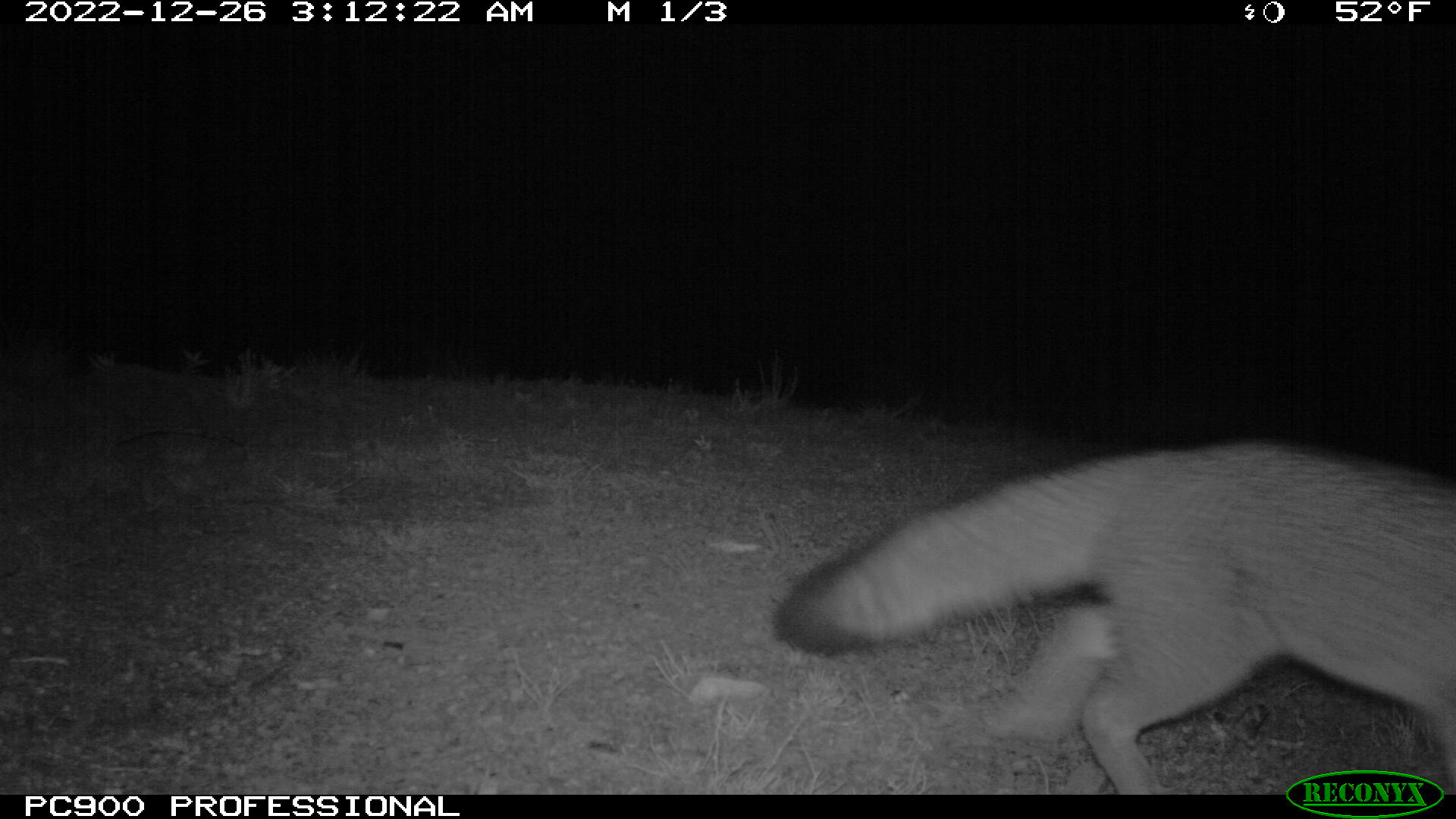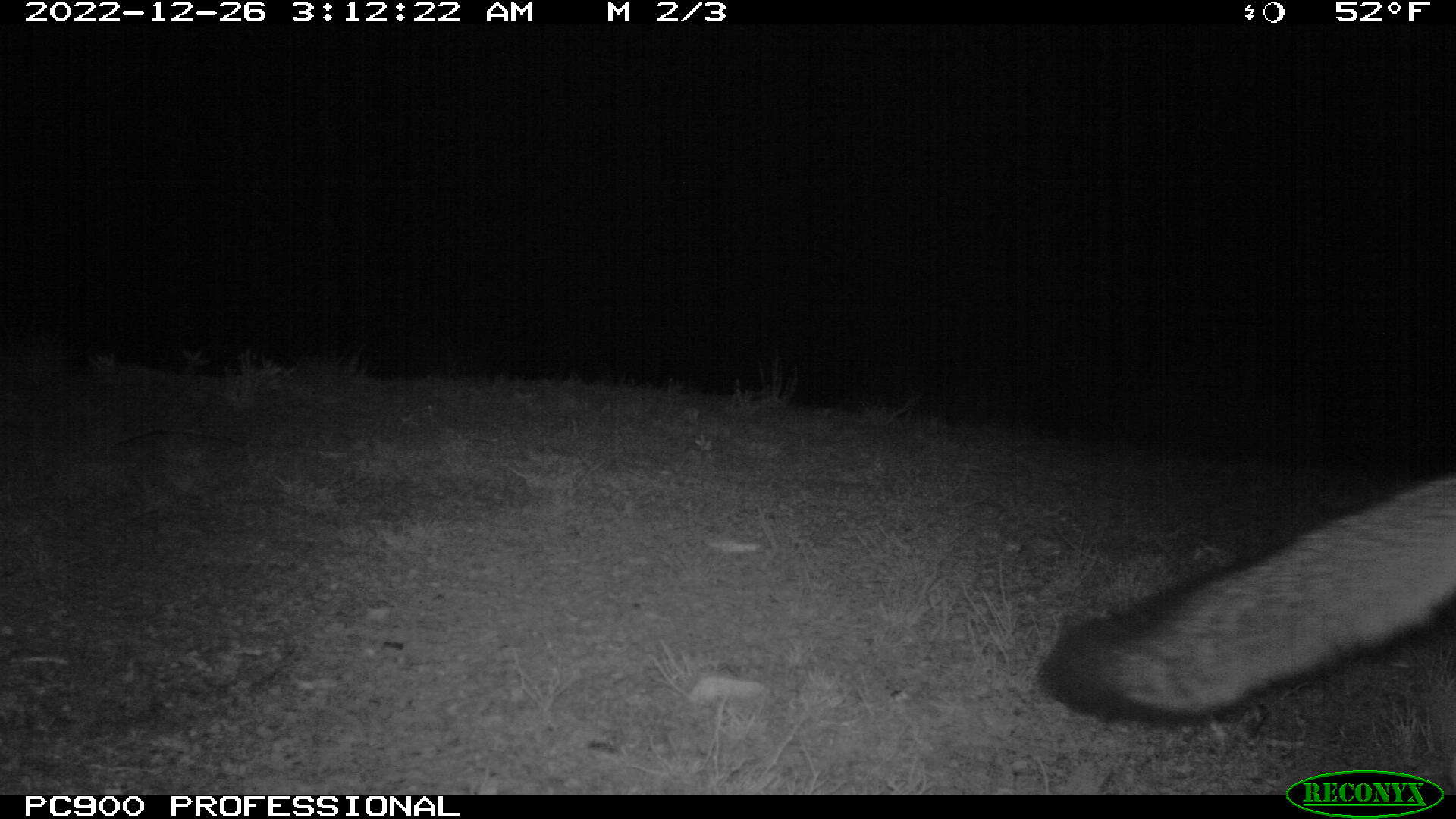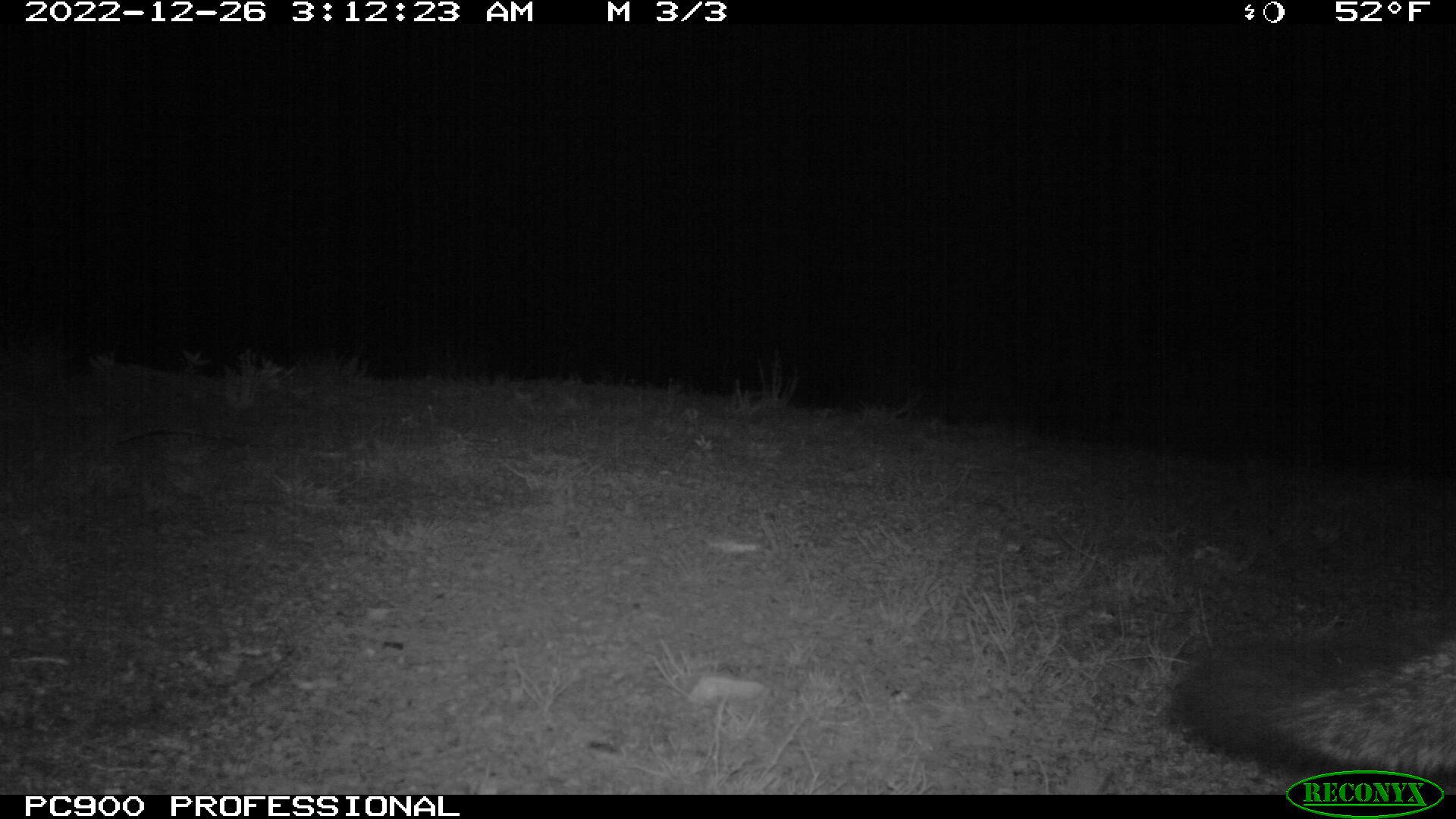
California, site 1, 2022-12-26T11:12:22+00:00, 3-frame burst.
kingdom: Animalia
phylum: Chordata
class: Mammalia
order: Carnivora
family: Canidae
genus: Urocyon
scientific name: Urocyon cinereoargenteus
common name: gray fox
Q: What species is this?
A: Gray fox (Urocyon cinereoargenteus).